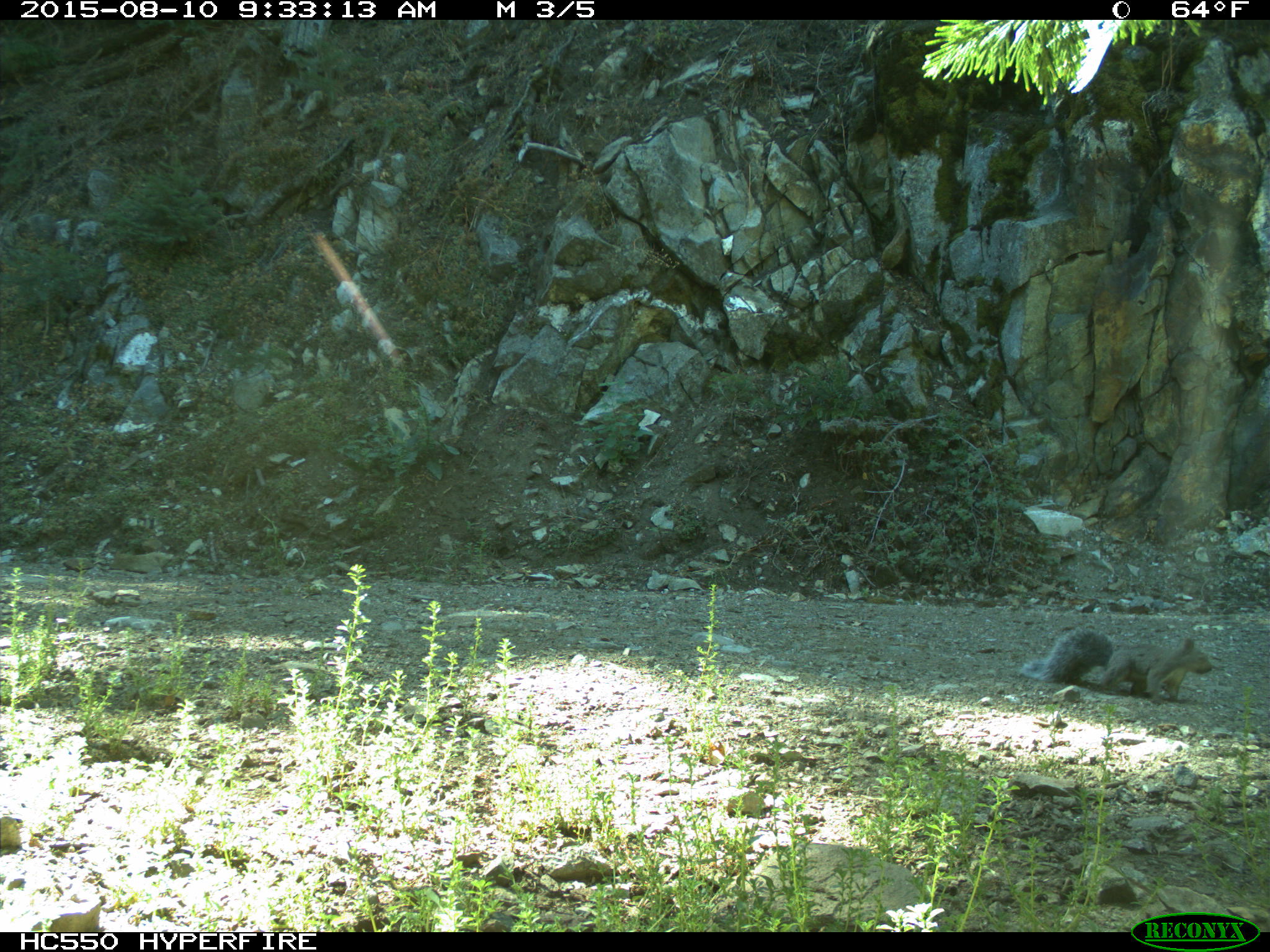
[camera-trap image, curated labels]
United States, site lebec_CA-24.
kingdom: Animalia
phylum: Chordata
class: Mammalia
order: Rodentia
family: Sciuridae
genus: Sciurus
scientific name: Sciurus carolinensis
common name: eastern gray squirrel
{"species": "Sciurus carolinensis (eastern gray squirrel)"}